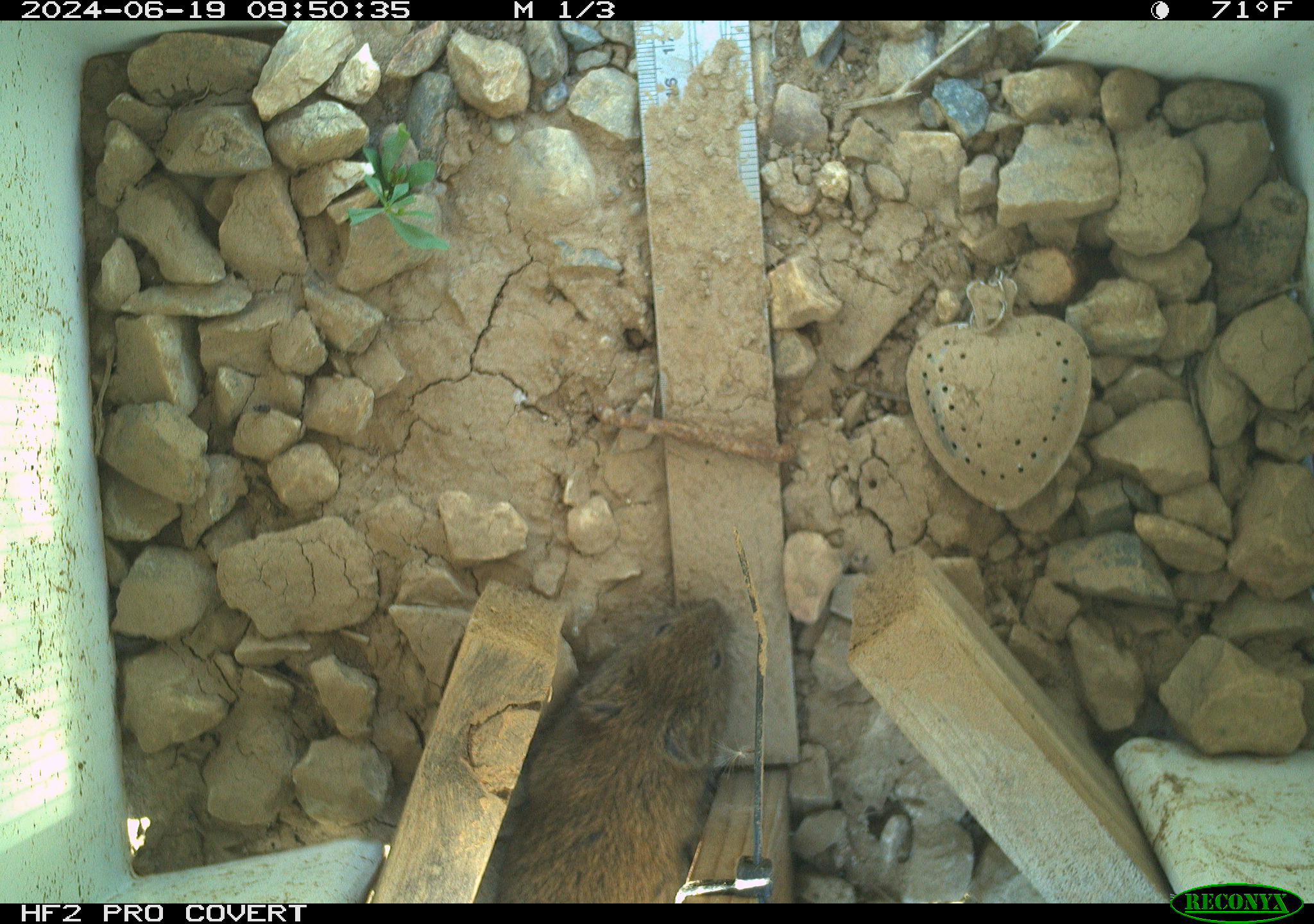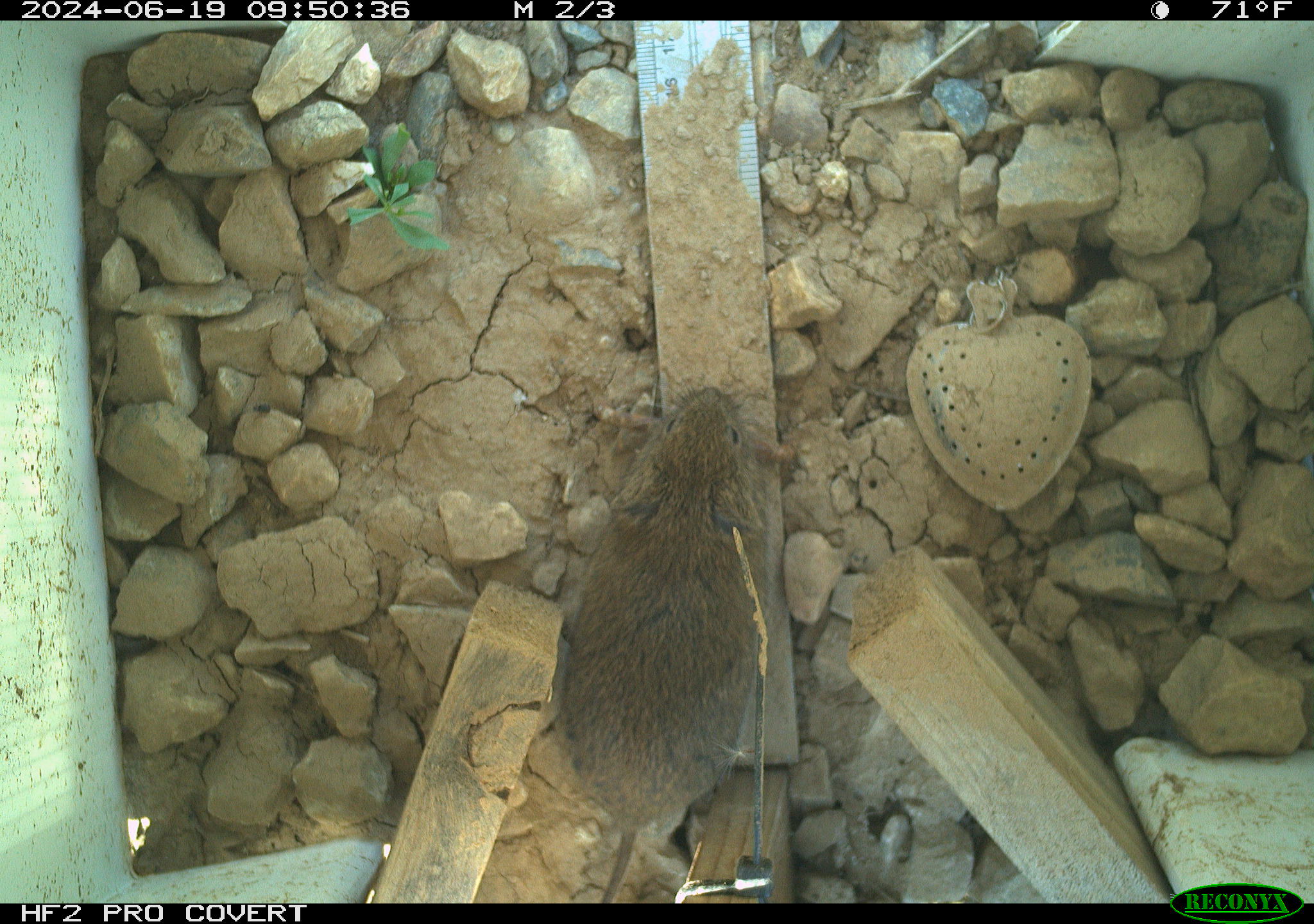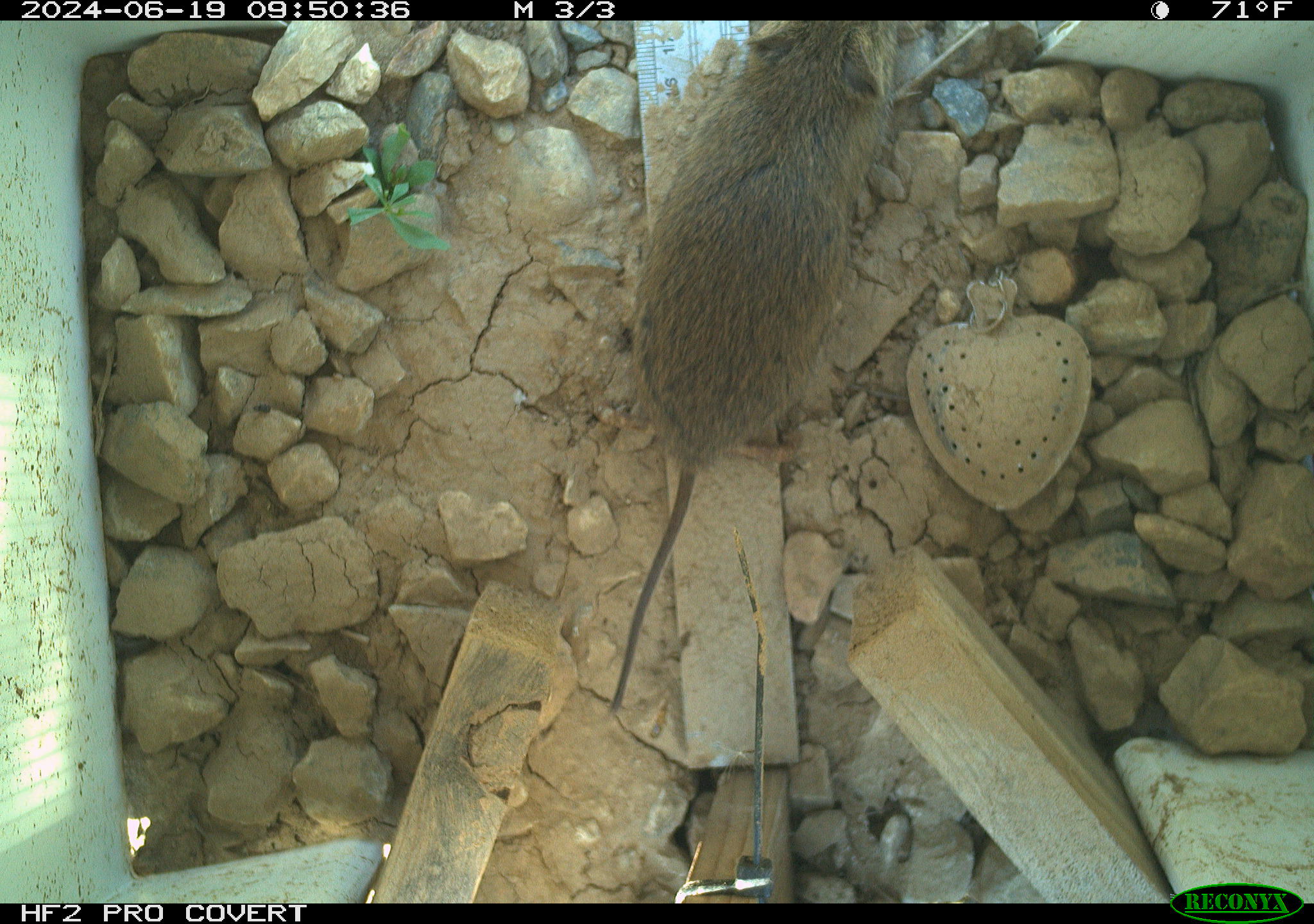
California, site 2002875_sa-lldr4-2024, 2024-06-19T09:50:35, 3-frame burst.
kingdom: Animalia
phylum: Chordata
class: Mammalia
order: Rodentia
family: Cricetidae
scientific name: Arvicolinae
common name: voles, lemmings, and muskrats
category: arvicolinae subfamily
Arvicolinae subfamily (voles, lemmings, and muskrats) (Arvicolinae).